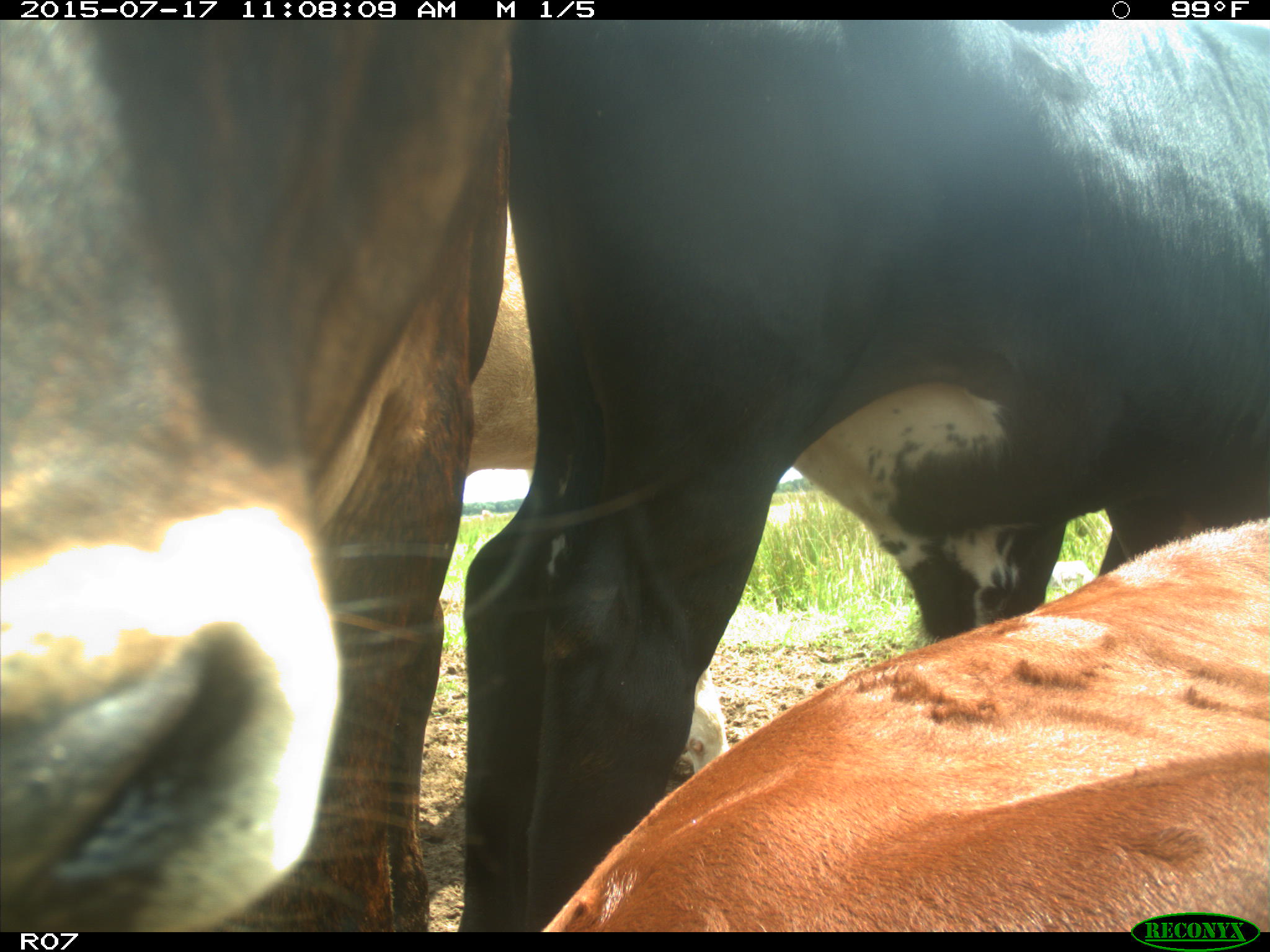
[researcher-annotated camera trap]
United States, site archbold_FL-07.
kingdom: Animalia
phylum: Chordata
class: Mammalia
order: Artiodactyla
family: Bovidae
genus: Bos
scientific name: Bos taurus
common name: domestic cow